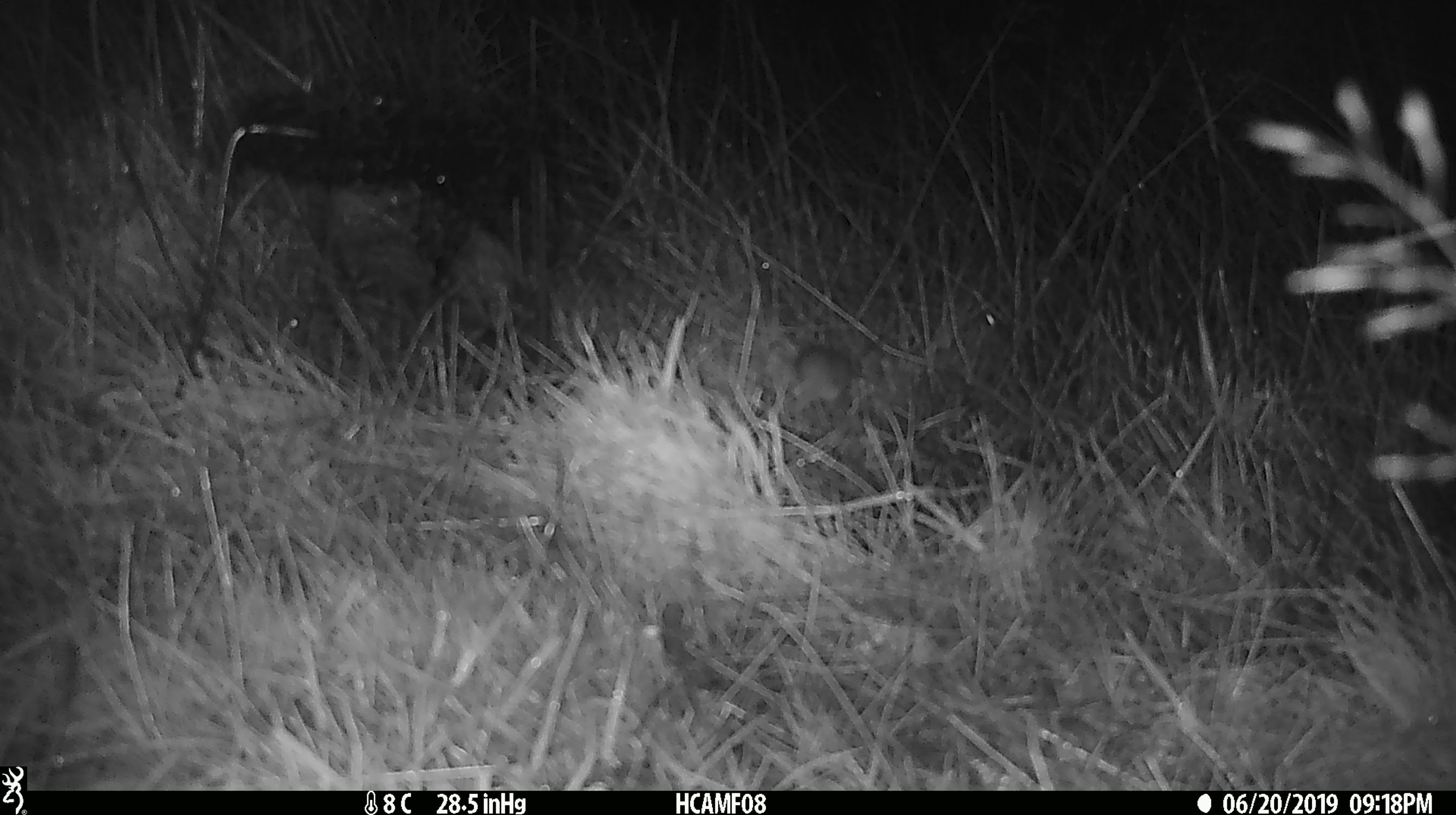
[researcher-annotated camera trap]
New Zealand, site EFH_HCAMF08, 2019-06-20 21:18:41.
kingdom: Animalia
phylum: Chordata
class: Mammalia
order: Rodentia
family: Muridae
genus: Mus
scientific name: Mus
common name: mouse